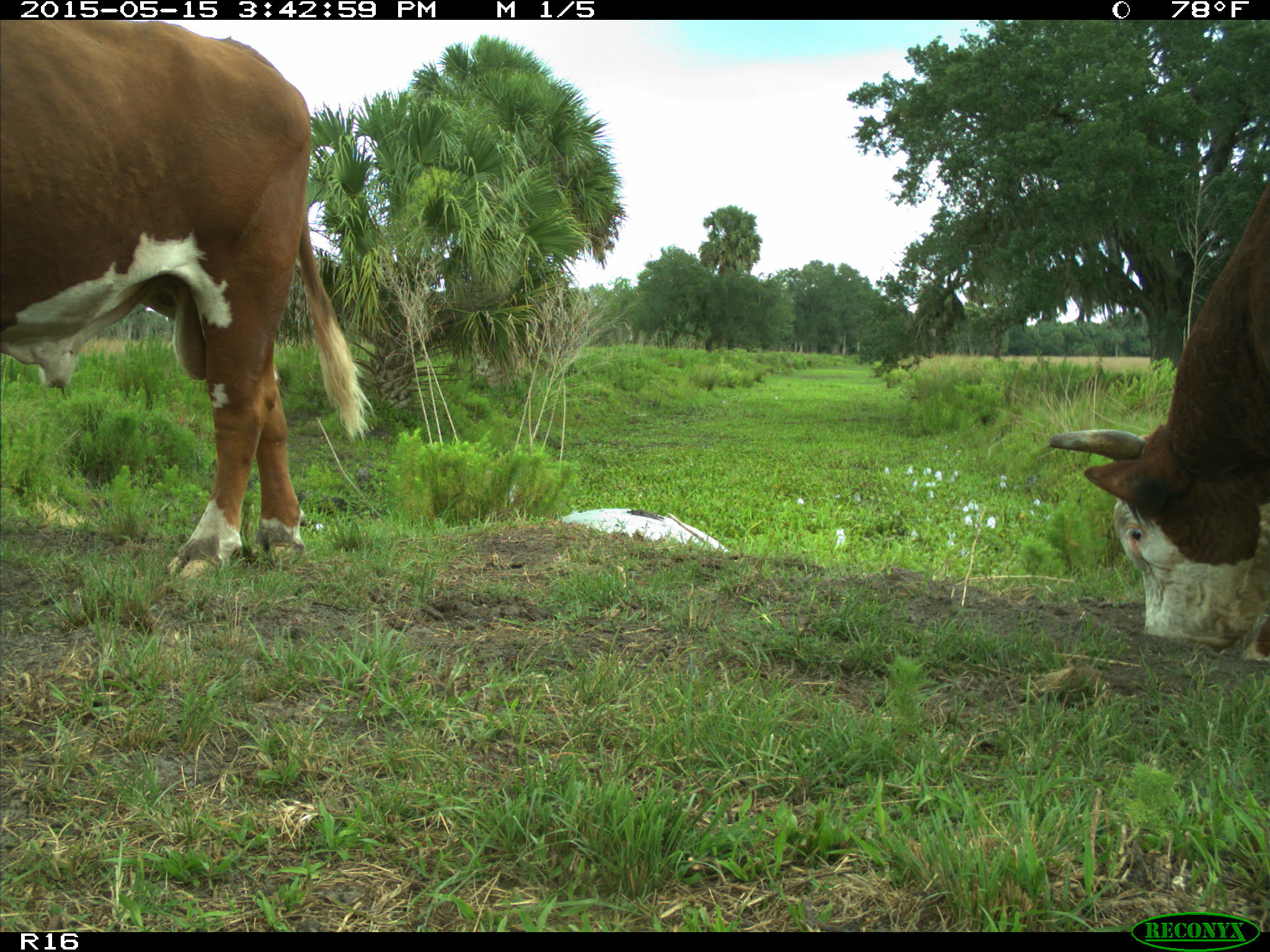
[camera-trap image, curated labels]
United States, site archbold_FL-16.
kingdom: Animalia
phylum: Chordata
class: Mammalia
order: Artiodactyla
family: Bovidae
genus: Bos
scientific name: Bos taurus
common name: domestic cow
Bos taurus (domestic cow).